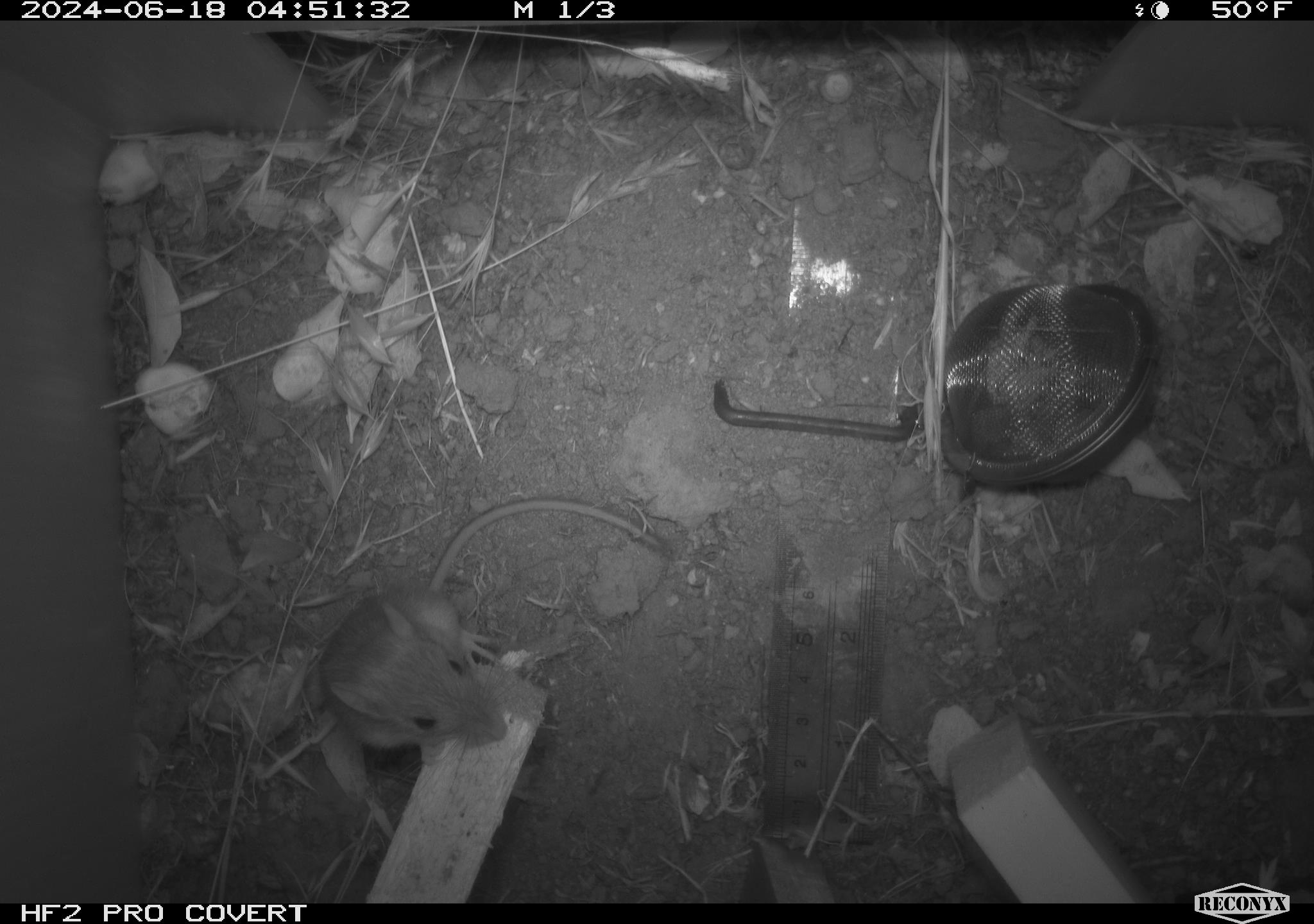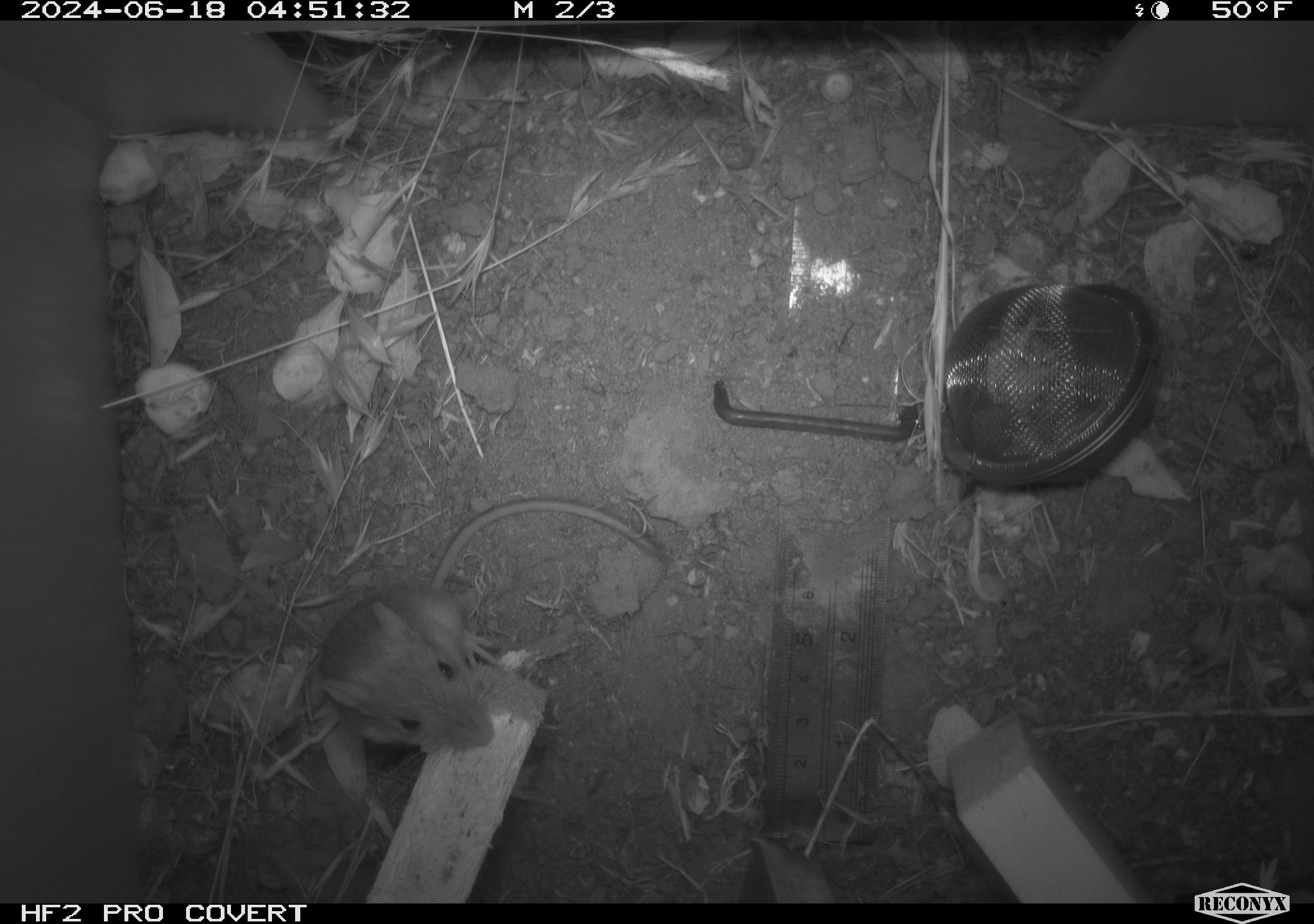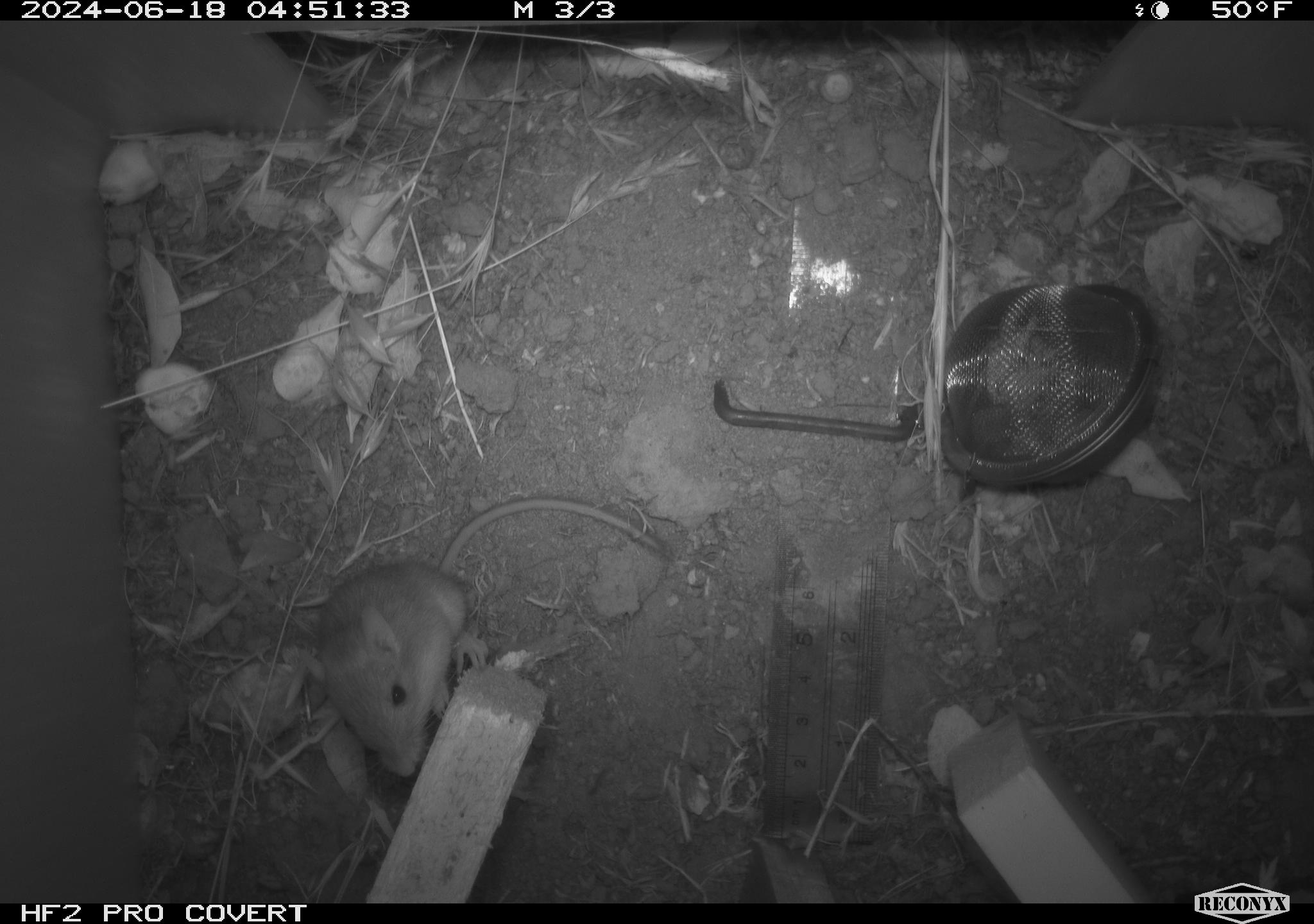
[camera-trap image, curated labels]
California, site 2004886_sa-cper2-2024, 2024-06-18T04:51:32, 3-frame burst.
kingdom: Animalia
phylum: Chordata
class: Mammalia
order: Rodentia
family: Heteromyidae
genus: Dipodomys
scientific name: Dipodomys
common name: kangaroo rats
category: dipodomys species